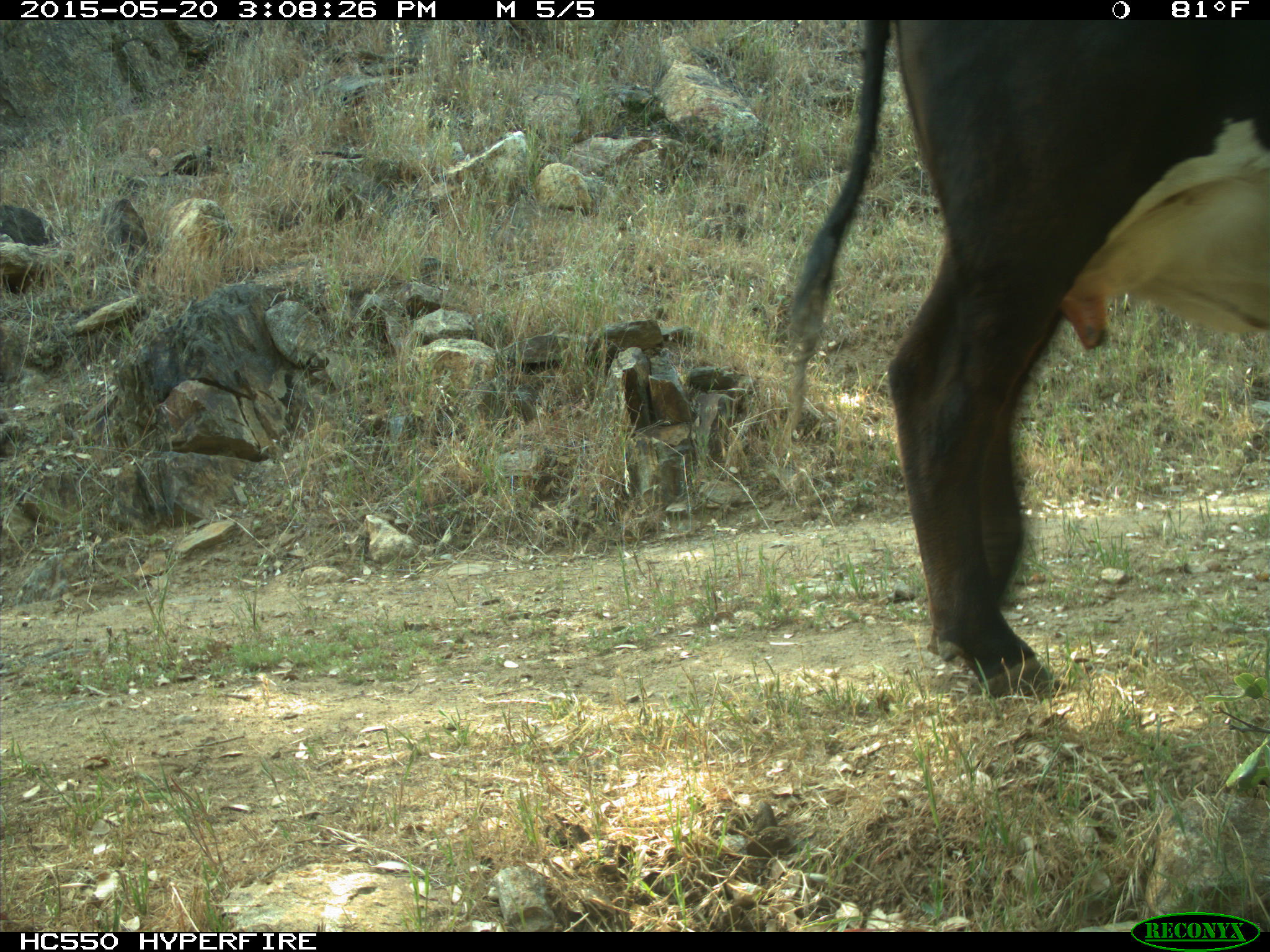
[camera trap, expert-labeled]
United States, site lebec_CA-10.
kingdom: Animalia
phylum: Chordata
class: Mammalia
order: Artiodactyla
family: Bovidae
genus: Bos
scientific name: Bos taurus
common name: domestic cow